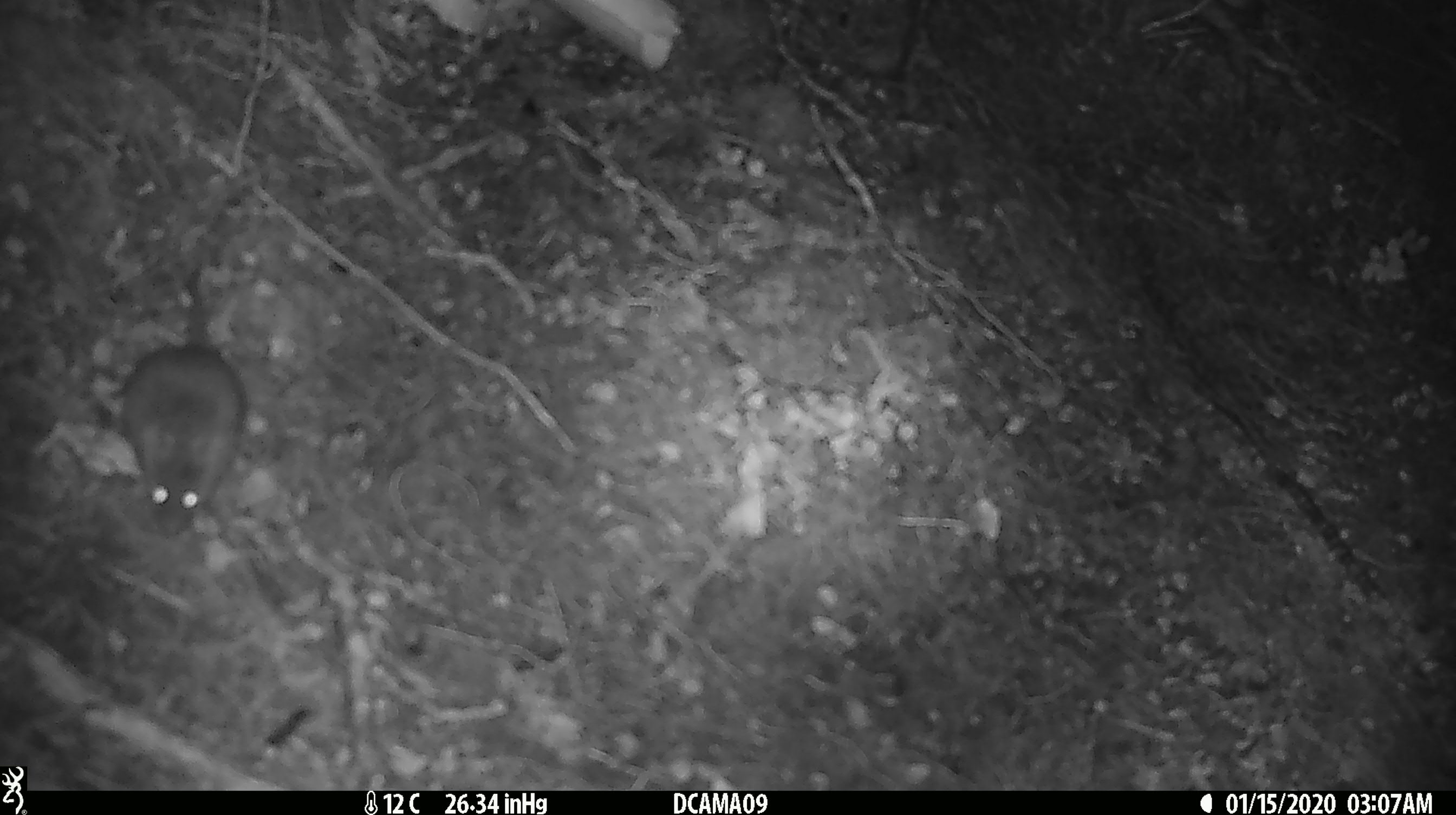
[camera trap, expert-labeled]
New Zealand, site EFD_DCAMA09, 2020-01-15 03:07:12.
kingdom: Animalia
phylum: Chordata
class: Mammalia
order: Rodentia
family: Muridae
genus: Mus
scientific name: Mus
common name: mouse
Mouse (Mus).